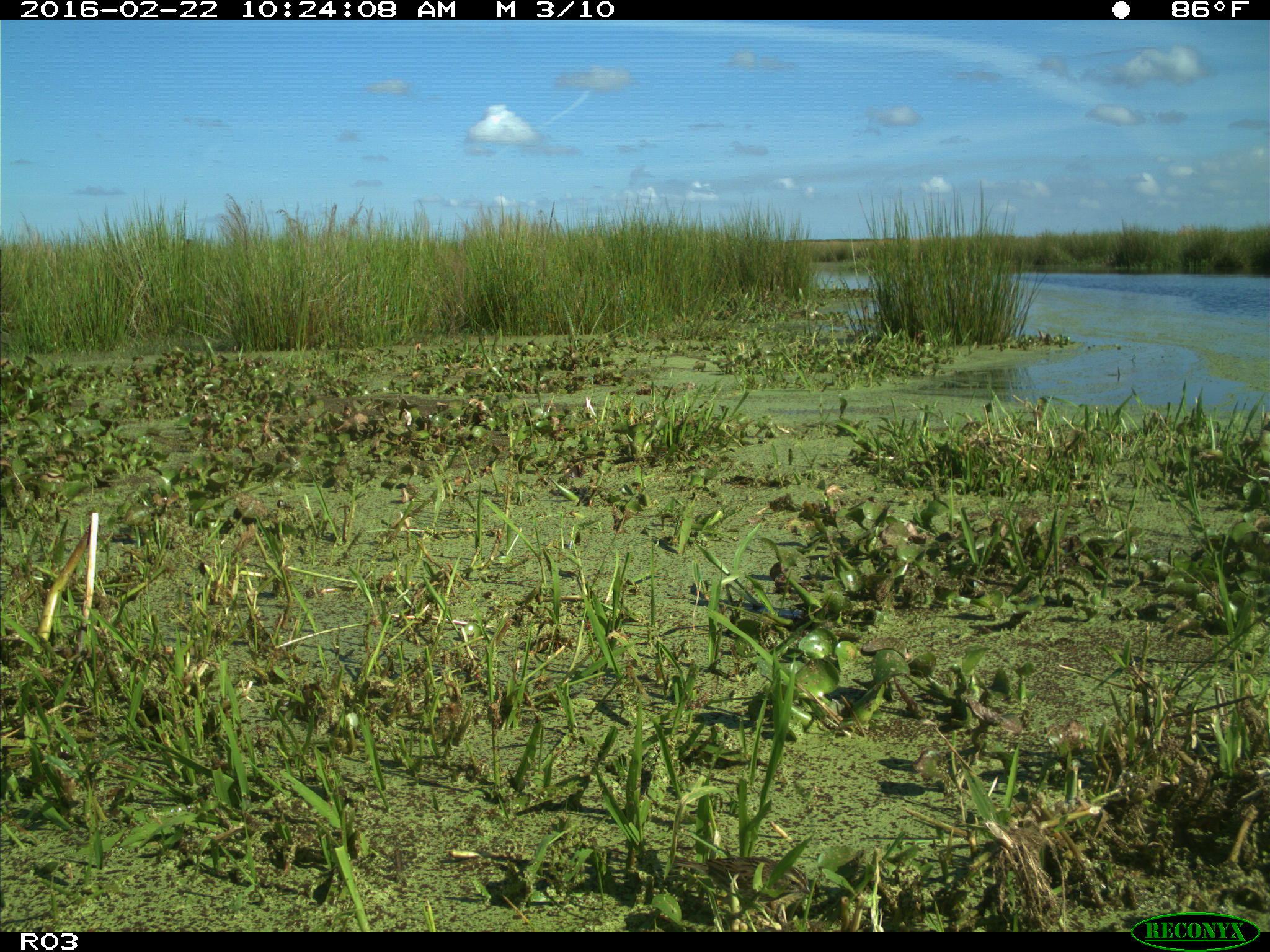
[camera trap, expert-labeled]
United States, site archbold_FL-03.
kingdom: Animalia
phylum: Chordata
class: Aves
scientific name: Aves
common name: birds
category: unidentified bird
Unidentified bird (birds) (Aves).